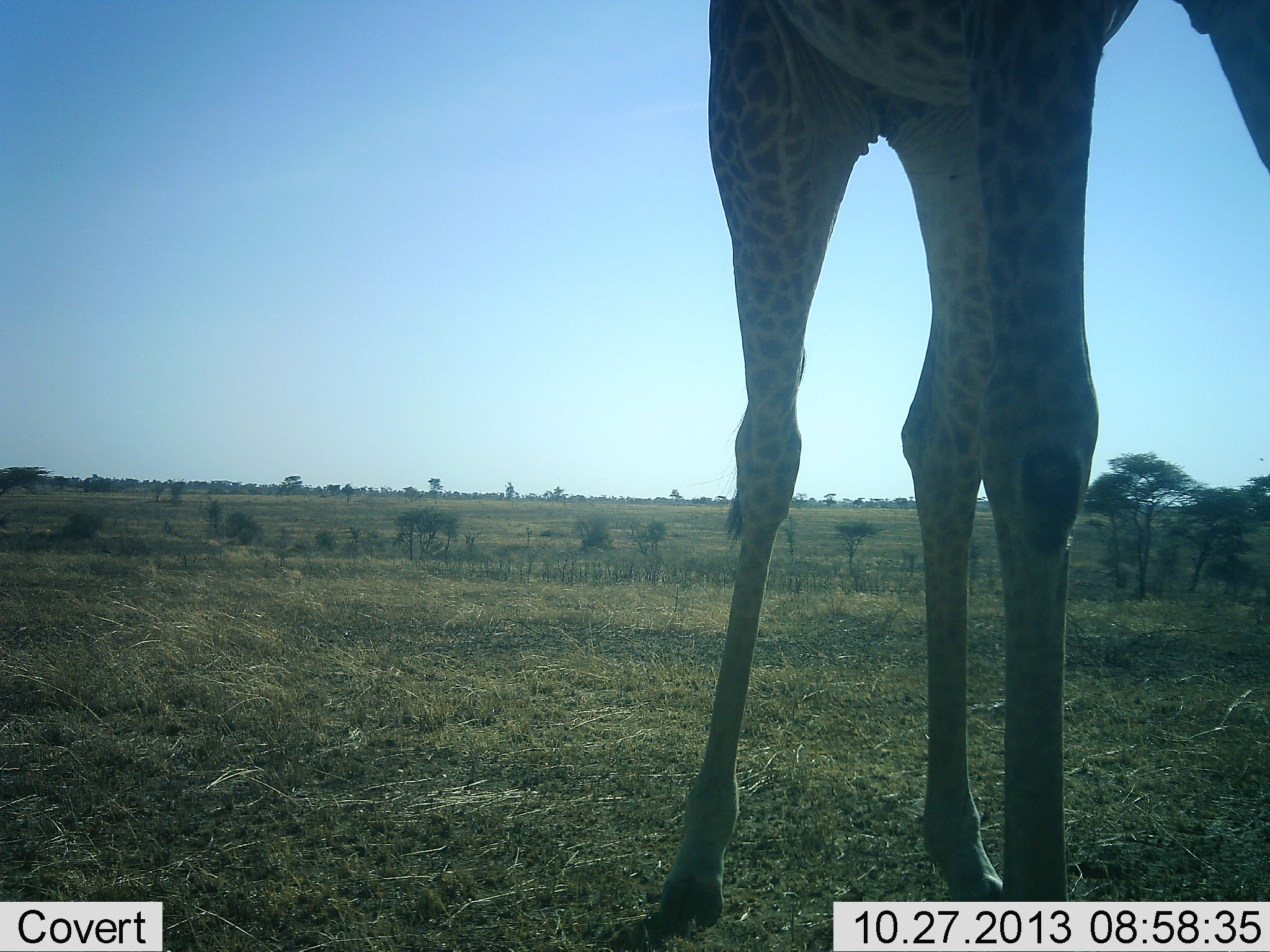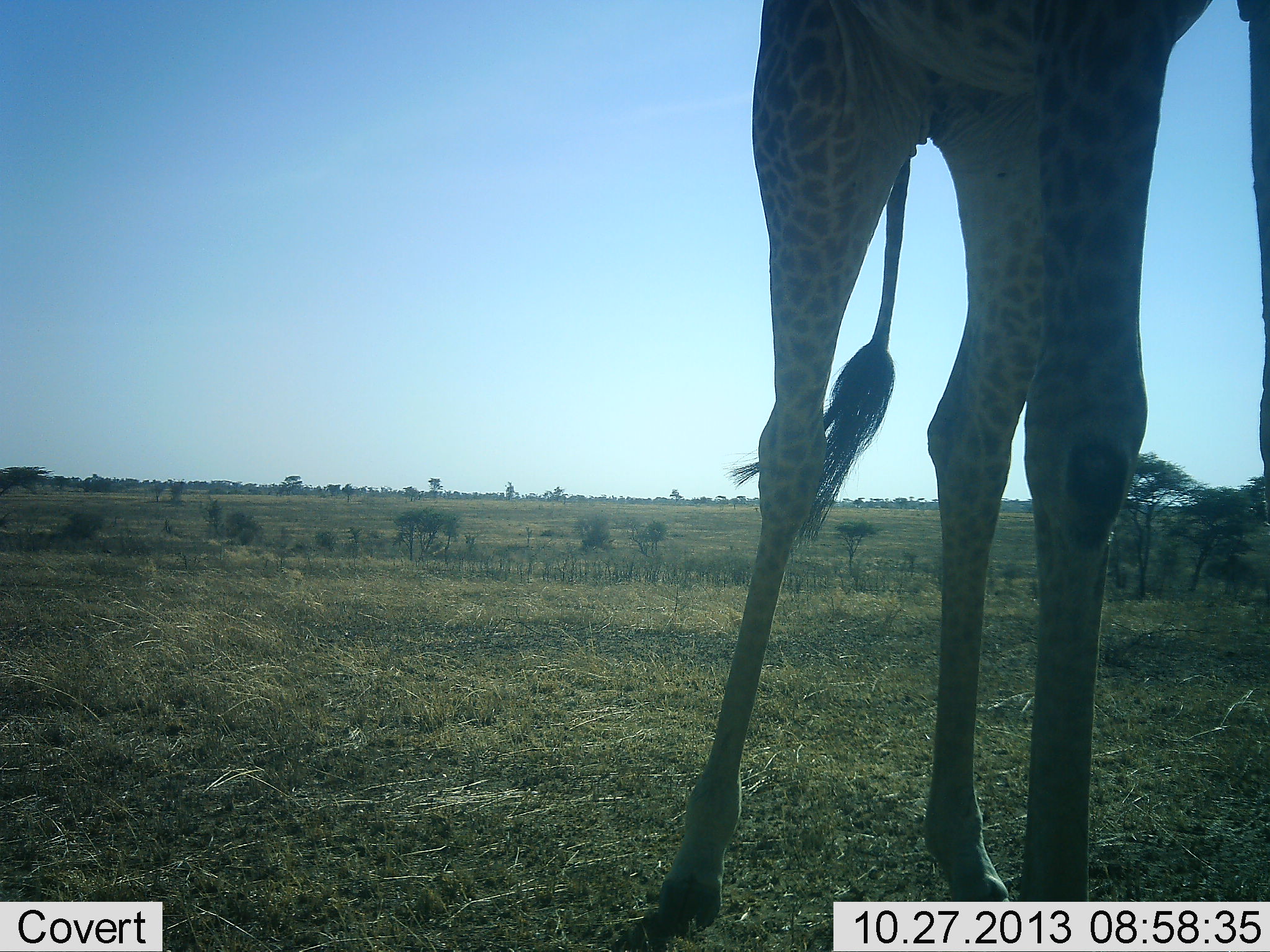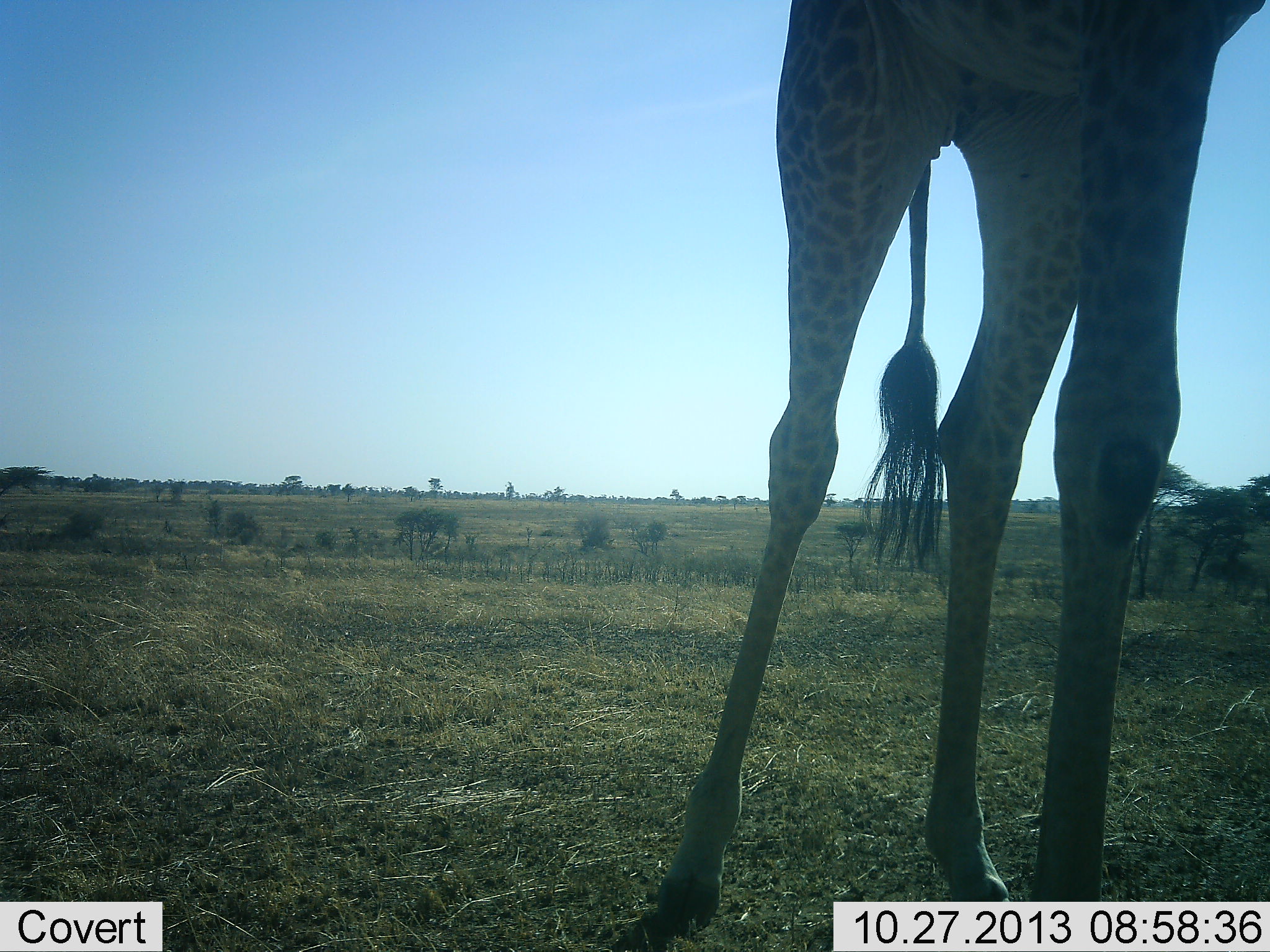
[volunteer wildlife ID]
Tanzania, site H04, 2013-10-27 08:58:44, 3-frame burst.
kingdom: Animalia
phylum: Chordata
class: Mammalia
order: Artiodactyla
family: Giraffidae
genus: Giraffa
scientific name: Giraffa camelopardalis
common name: giraffe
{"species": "giraffe (Giraffa camelopardalis)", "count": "1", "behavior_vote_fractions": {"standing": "79%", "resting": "0%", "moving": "12%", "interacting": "0%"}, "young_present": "0%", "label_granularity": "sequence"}